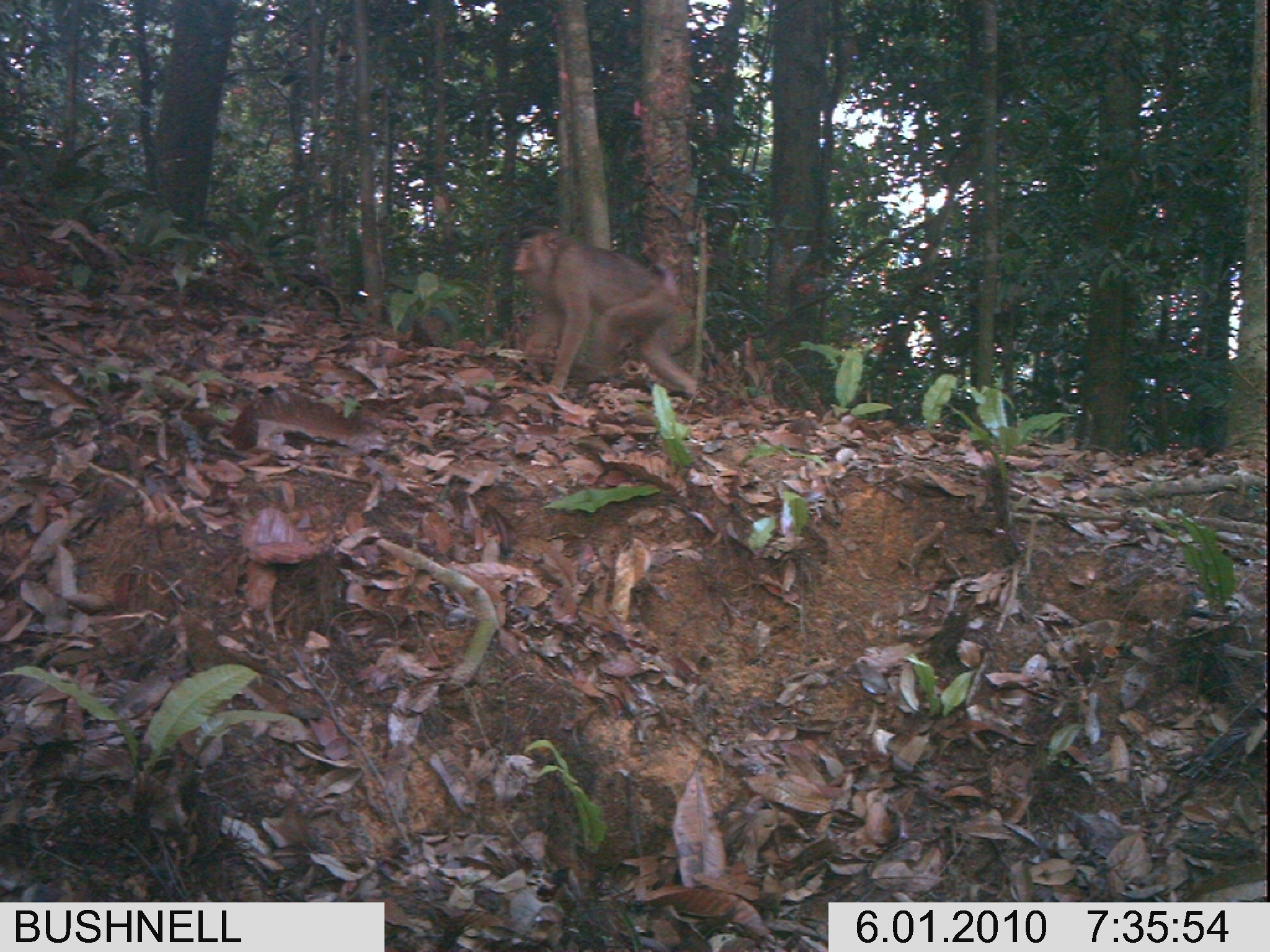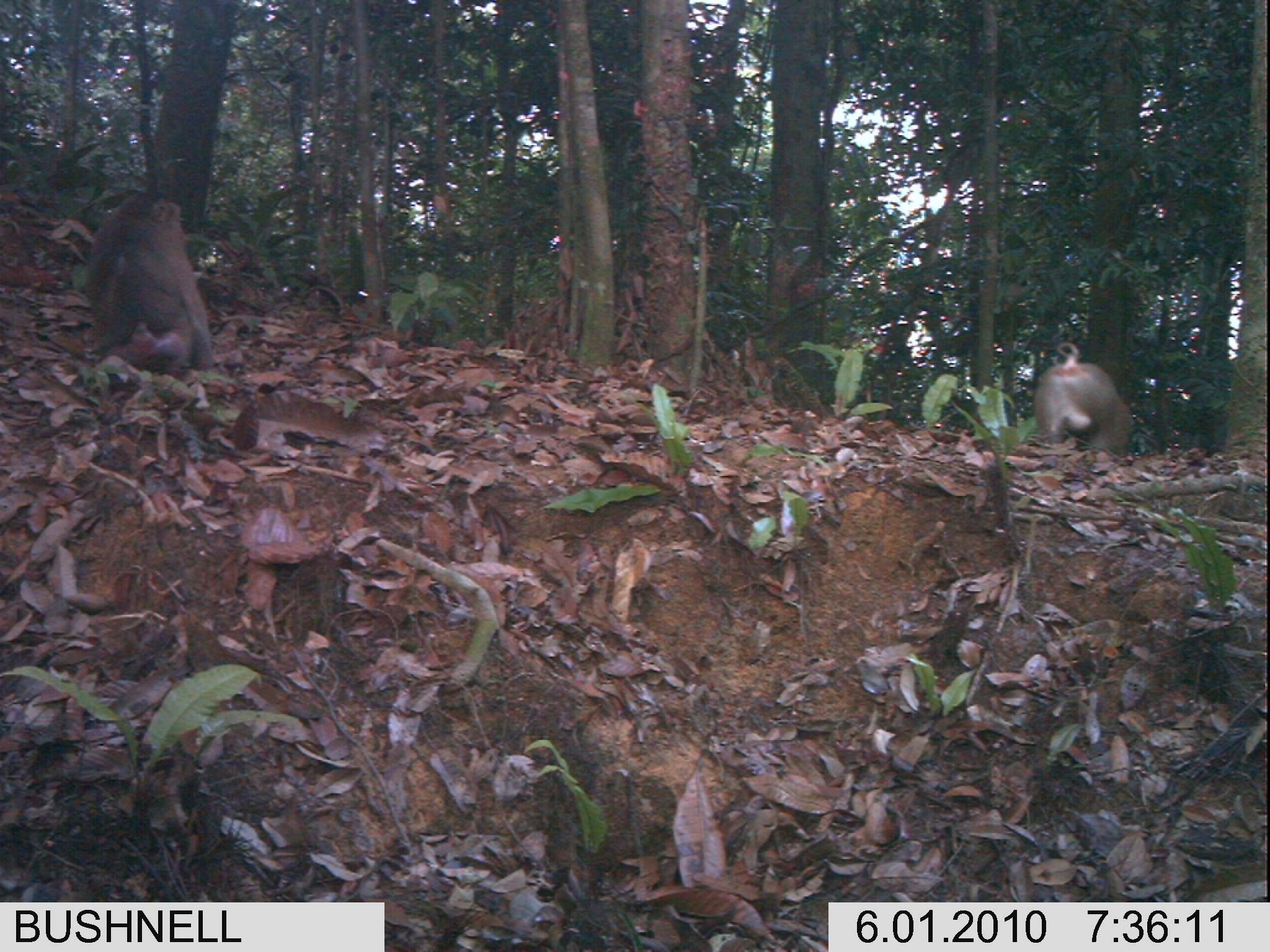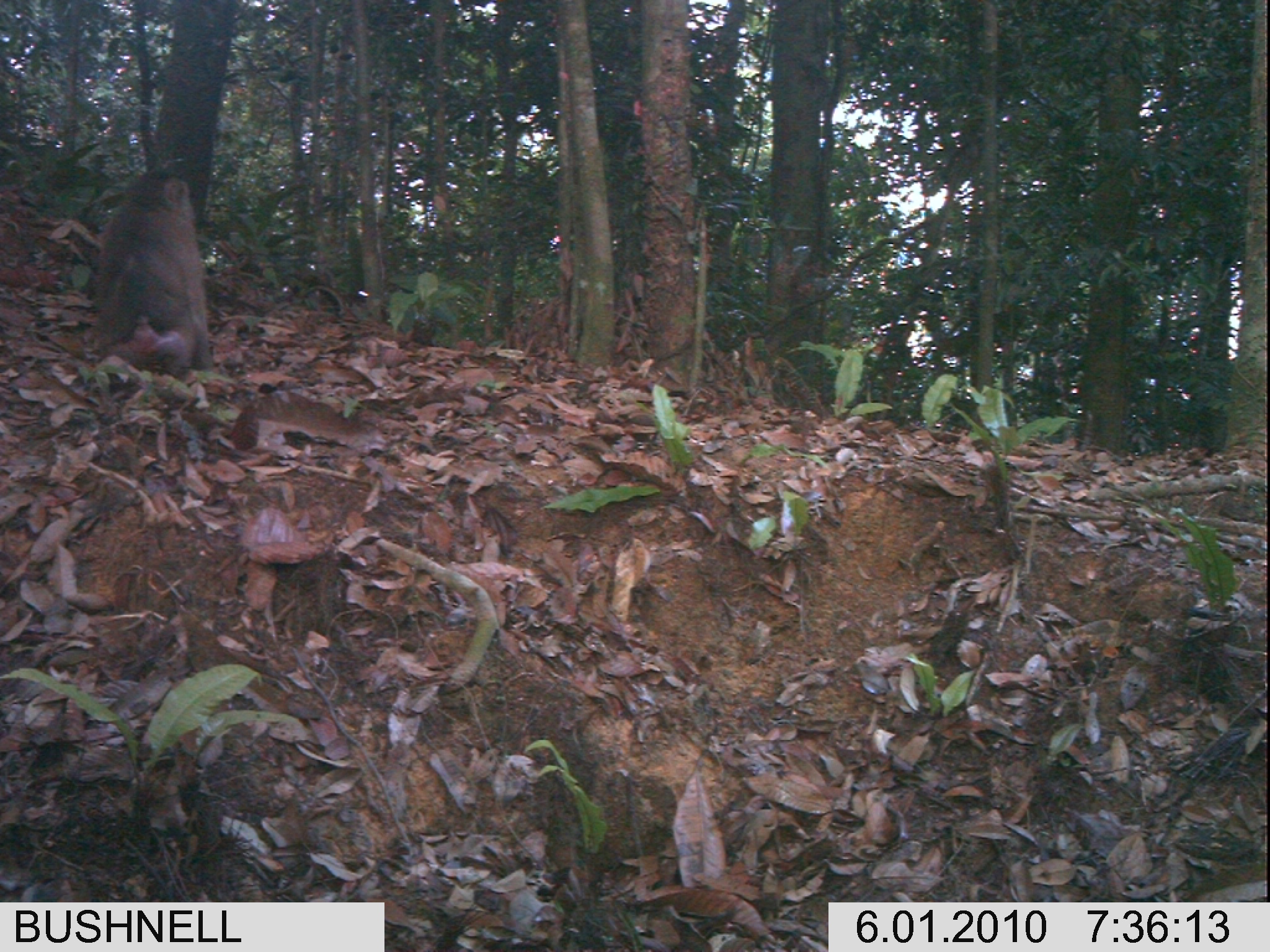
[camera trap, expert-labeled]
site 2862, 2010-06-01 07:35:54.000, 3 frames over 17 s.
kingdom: Animalia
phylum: Chordata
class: Mammalia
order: Primates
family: Cercopithecidae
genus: Macaca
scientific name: Macaca nemestrina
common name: southern pig-tailed macaque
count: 1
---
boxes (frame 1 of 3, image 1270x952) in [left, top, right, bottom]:
macaca nemestrina: [512, 222, 697, 393]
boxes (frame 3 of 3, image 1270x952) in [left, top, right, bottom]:
macaca nemestrina: [85, 172, 211, 377]